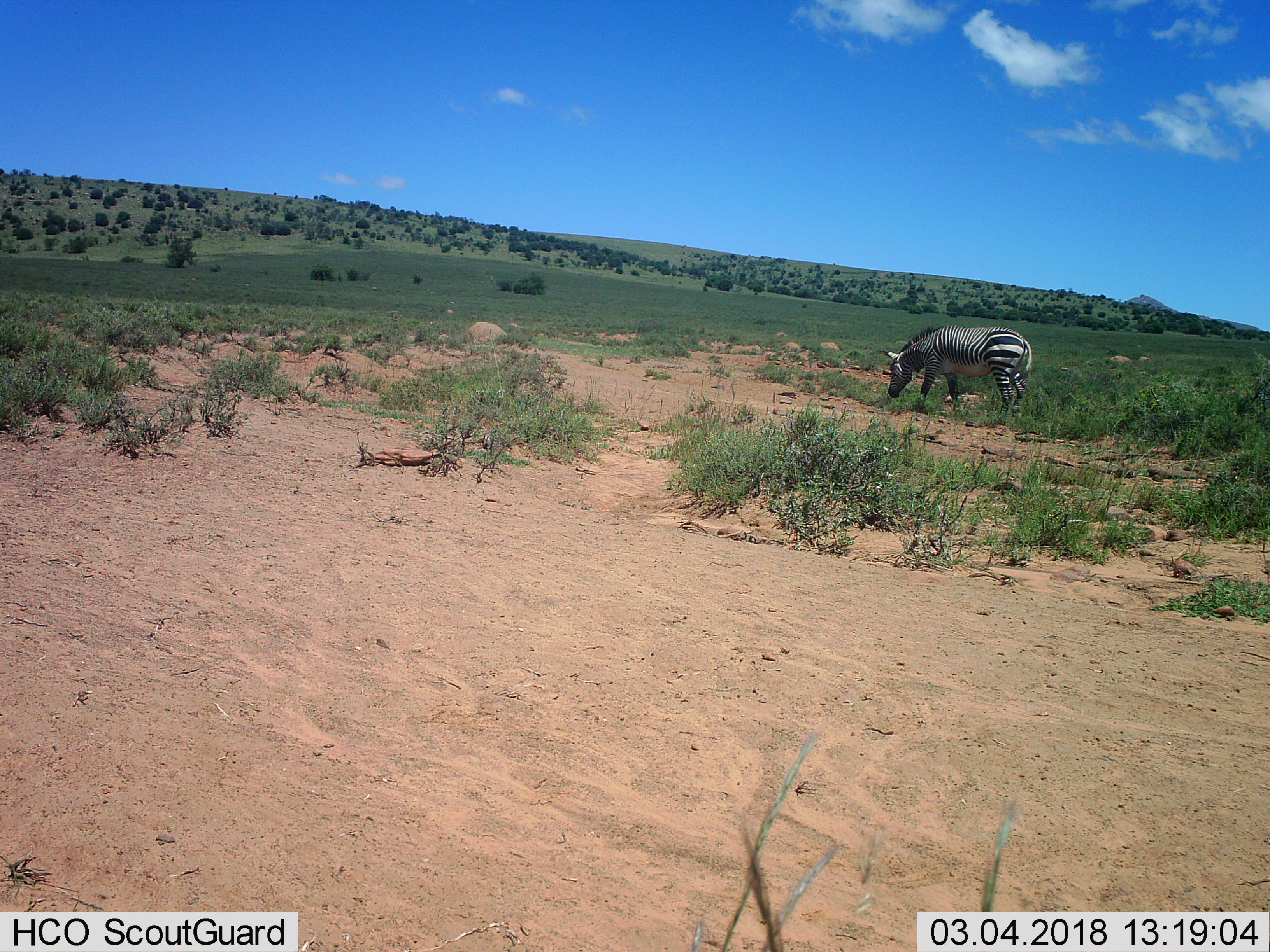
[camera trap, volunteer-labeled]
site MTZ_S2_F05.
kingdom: Animalia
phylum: Chordata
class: Mammalia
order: Perissodactyla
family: Equidae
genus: Equus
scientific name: Equus zebra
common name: mountain zebra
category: zebramountain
Zebramountain (mountain zebra) (Equus zebra), count 1. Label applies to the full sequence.